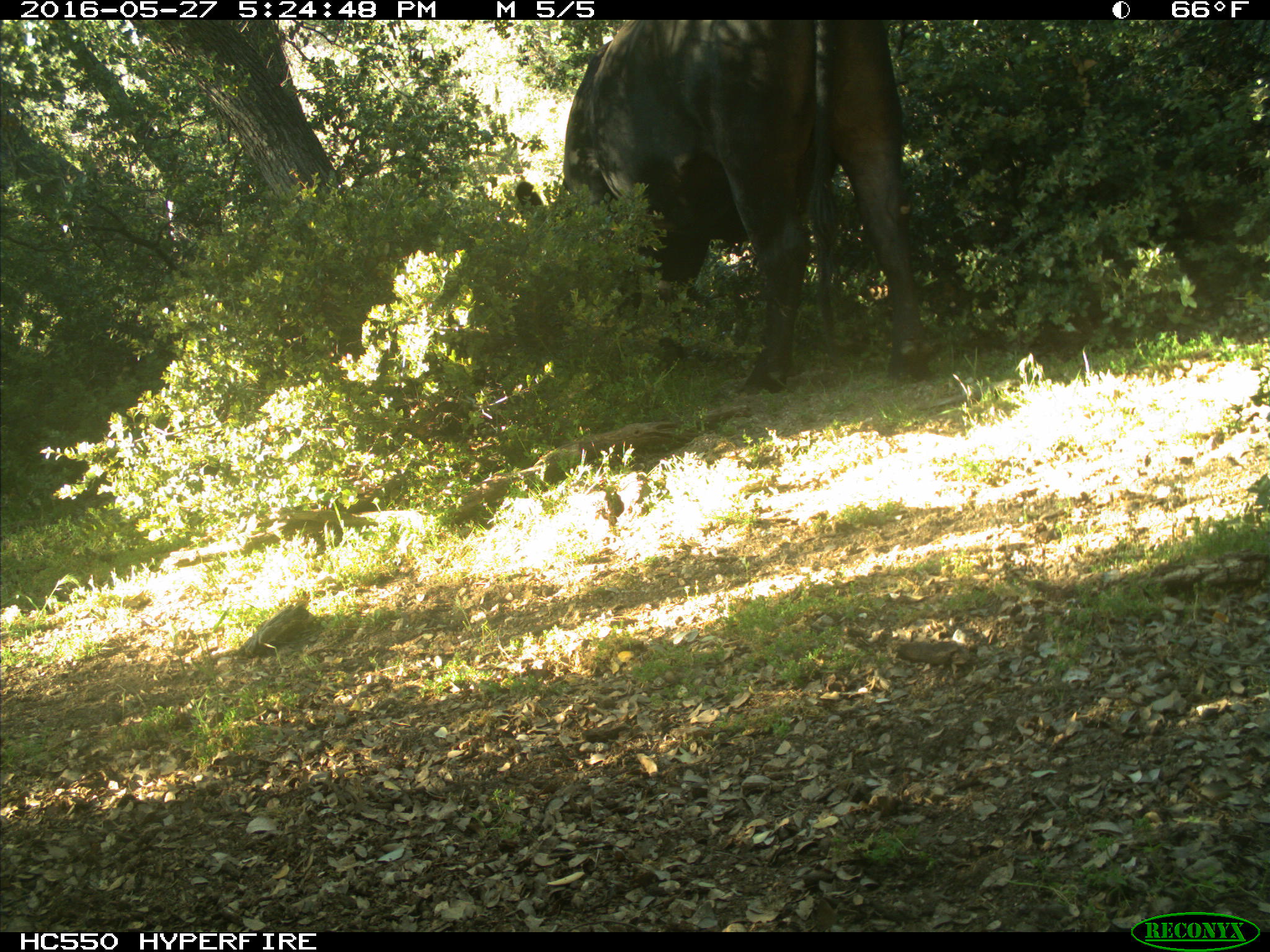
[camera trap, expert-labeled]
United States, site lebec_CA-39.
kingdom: Animalia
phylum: Chordata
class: Mammalia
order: Artiodactyla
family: Bovidae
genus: Bos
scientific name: Bos taurus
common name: domestic cow